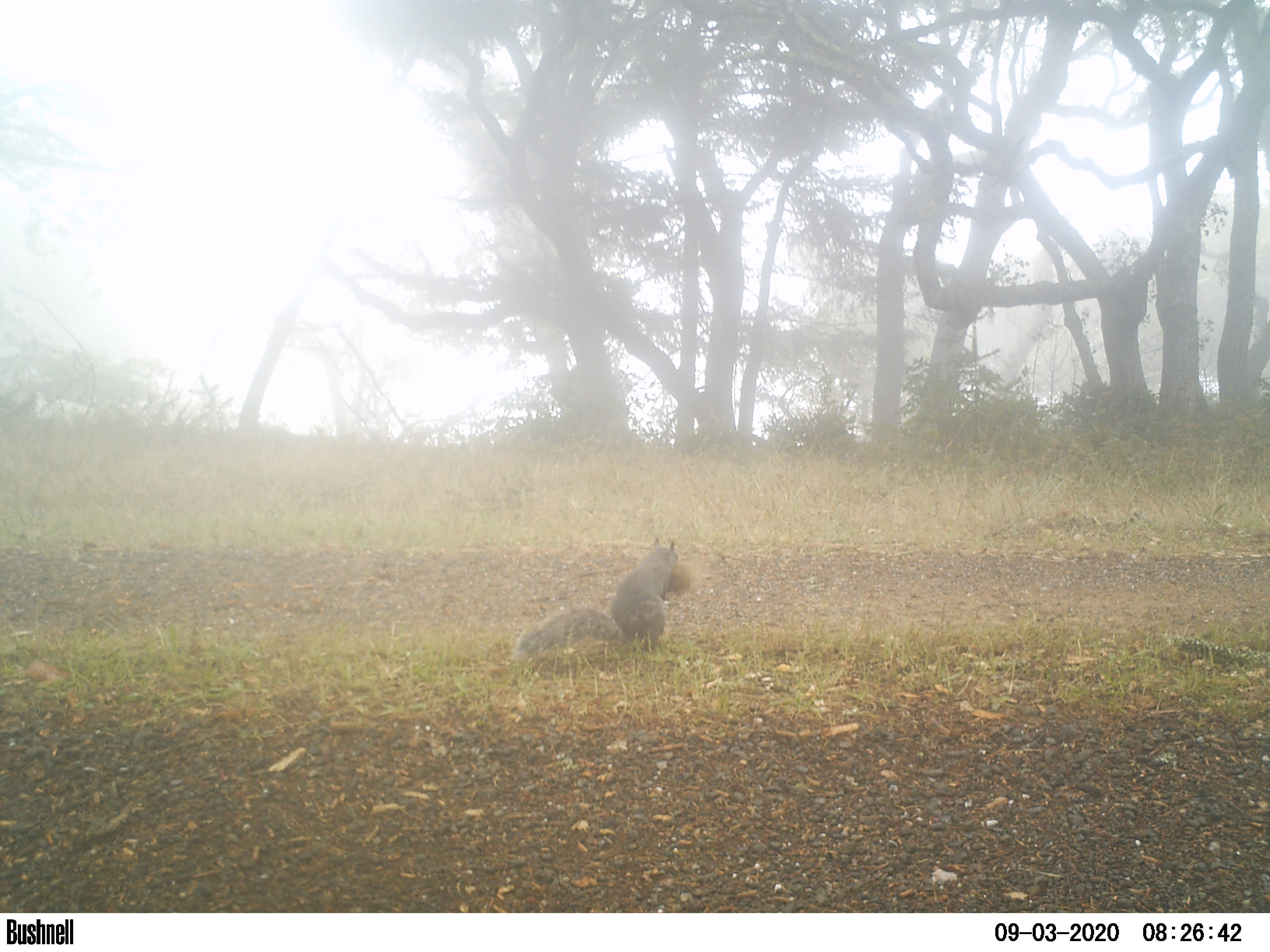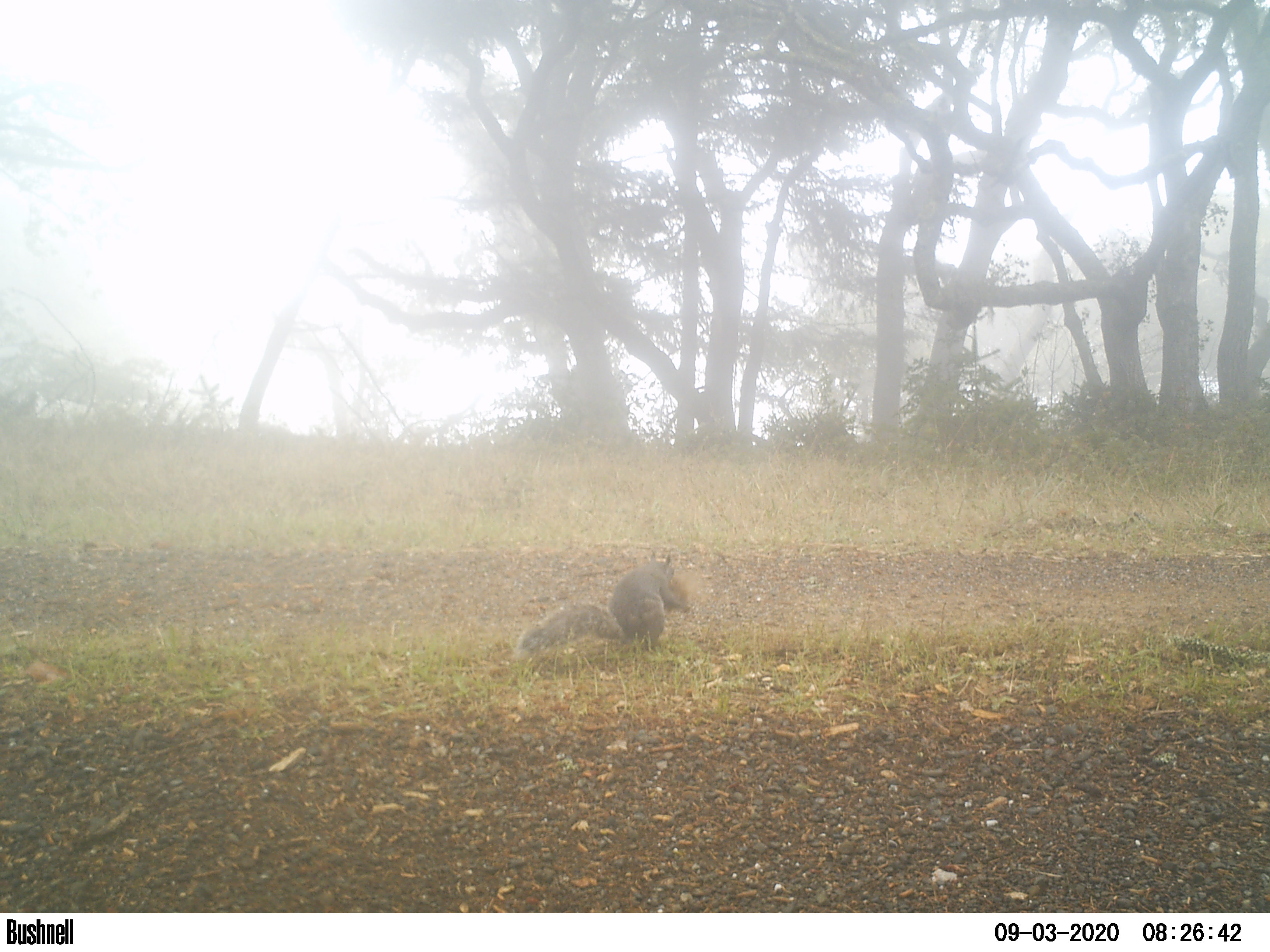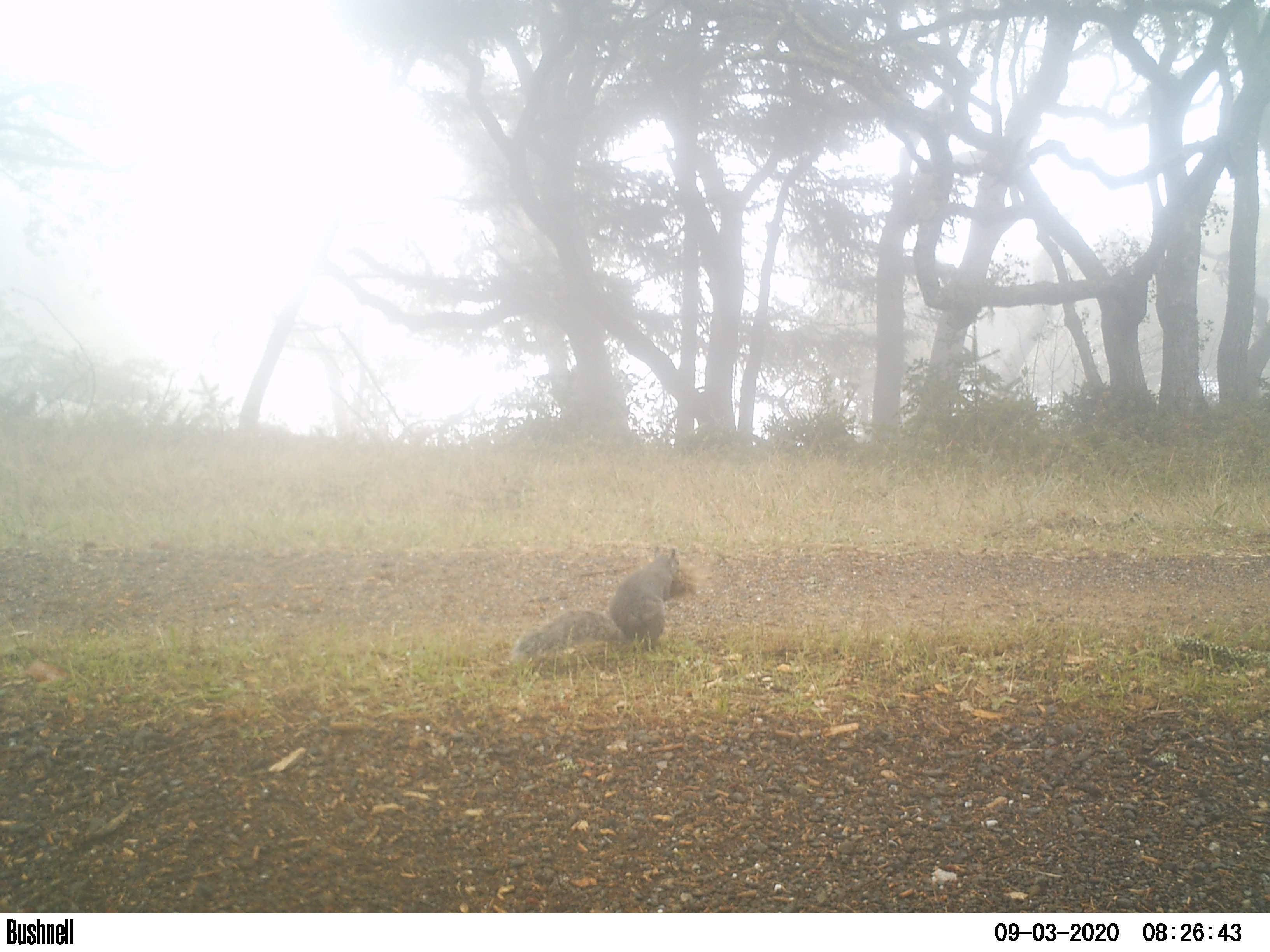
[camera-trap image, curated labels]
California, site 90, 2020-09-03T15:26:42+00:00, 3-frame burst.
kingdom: Animalia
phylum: Chordata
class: Mammalia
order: Rodentia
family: Sciuridae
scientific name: Sciuridae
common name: squirrel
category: unknown squirrel